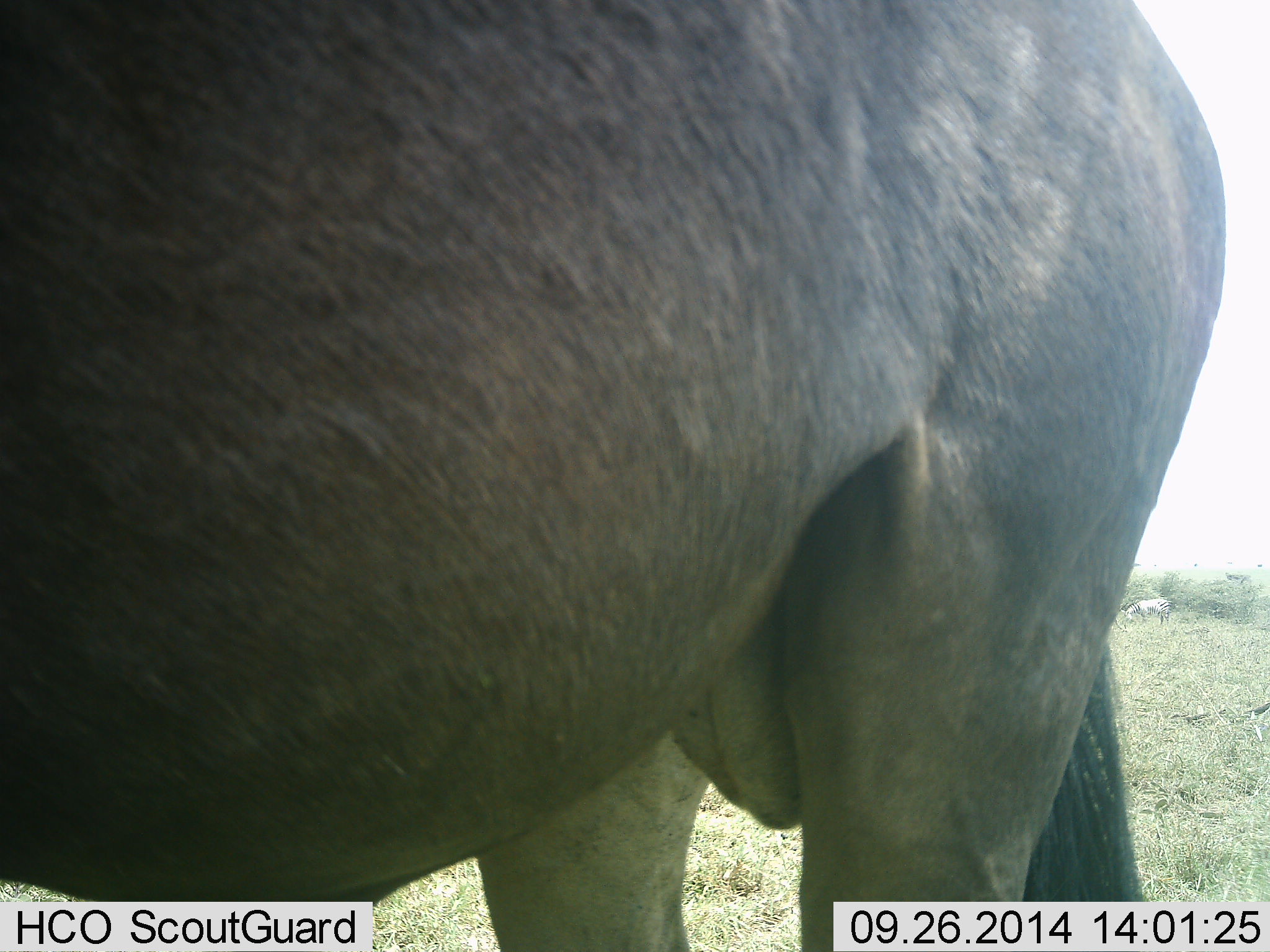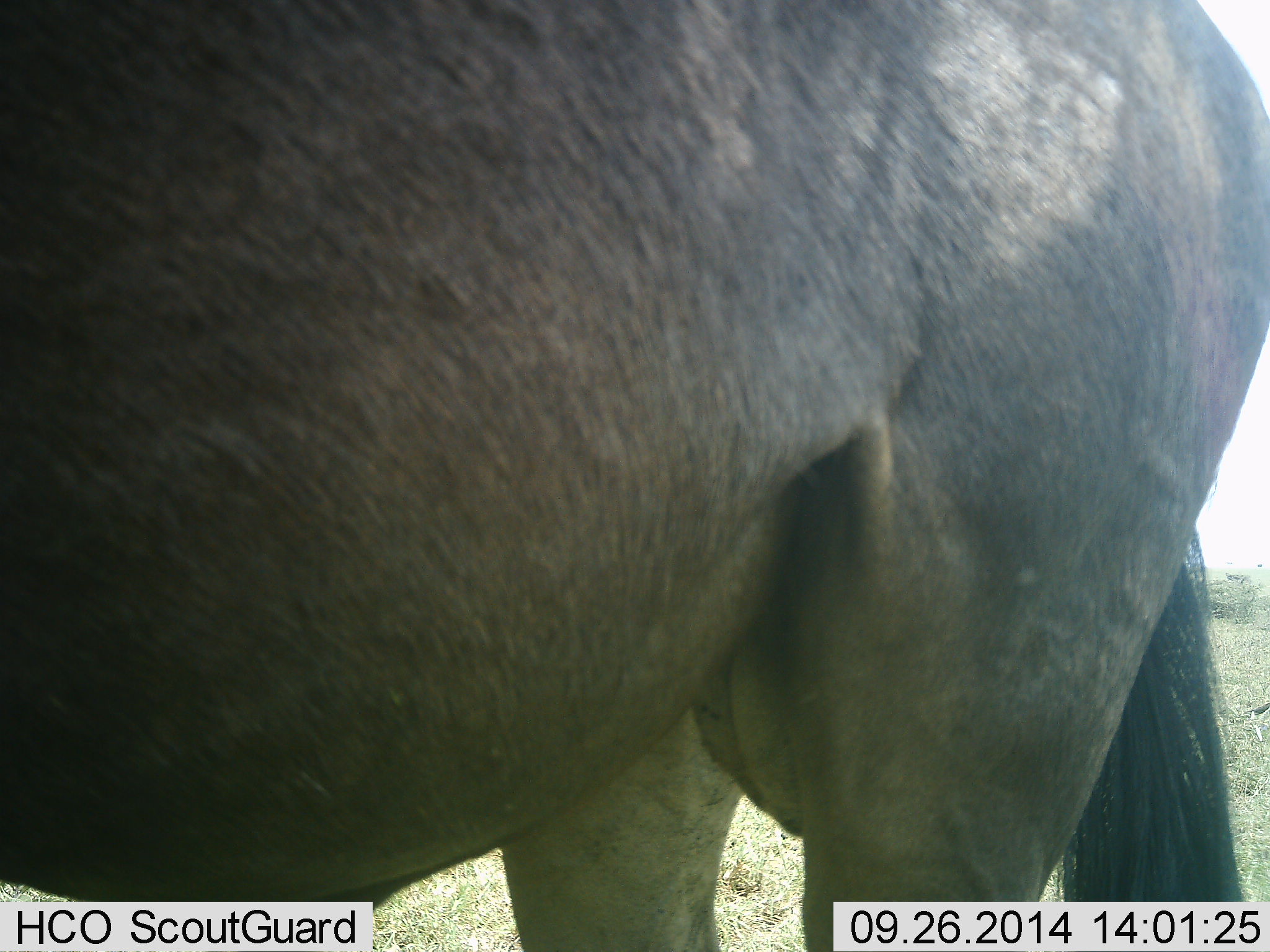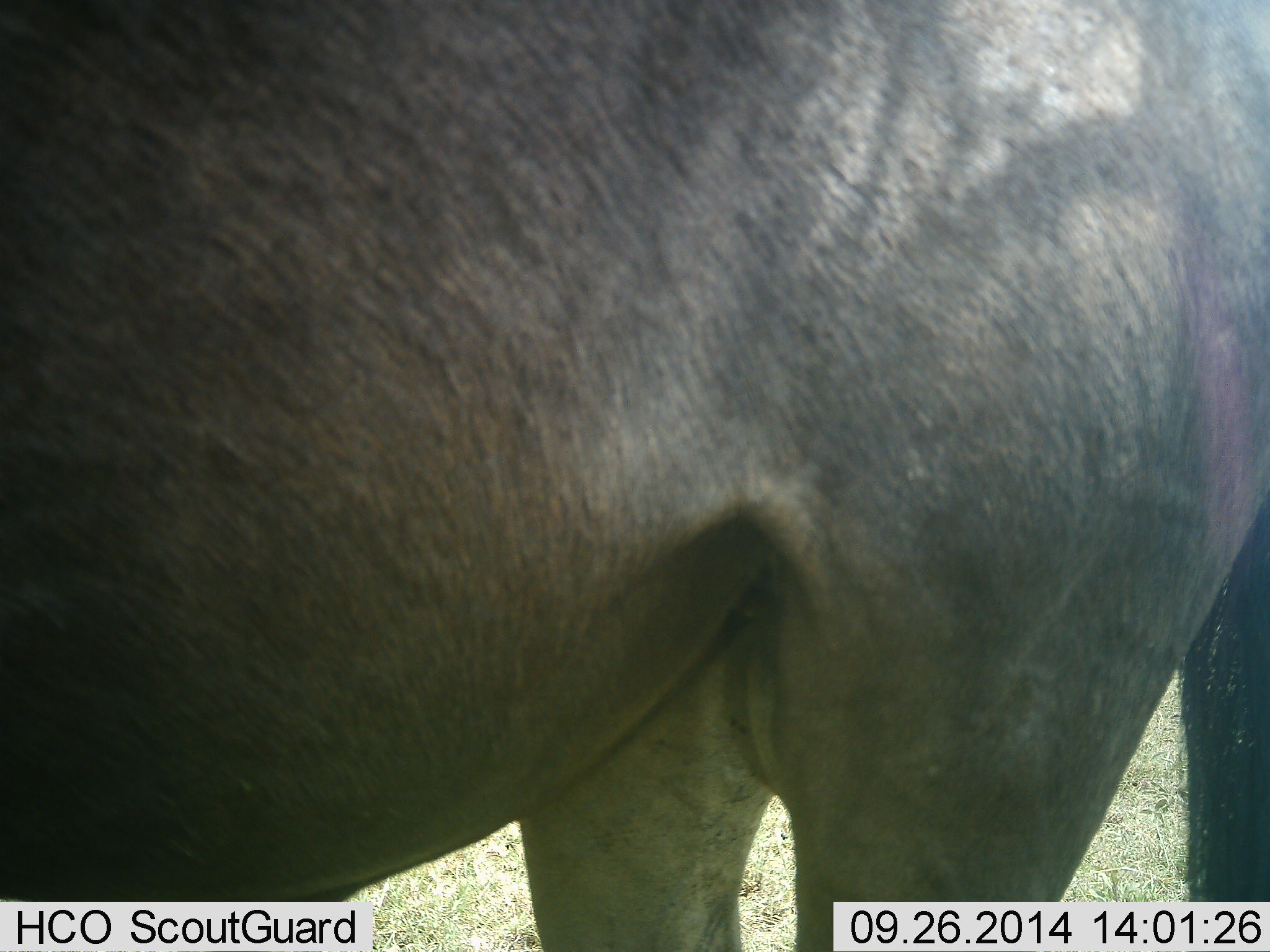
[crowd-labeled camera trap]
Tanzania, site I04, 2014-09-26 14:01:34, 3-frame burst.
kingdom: Animalia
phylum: Chordata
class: Mammalia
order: Artiodactyla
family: Bovidae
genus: Connochaetes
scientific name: Connochaetes taurinus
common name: blue wildebeest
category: wildebeest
Wildebeest (blue wildebeest) (Connochaetes taurinus), count 1. Behavior (volunteer vote fractions): standing 92%, resting 0%, moving 8%, interacting 0%. Young present (vote fraction): 0%. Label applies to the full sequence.